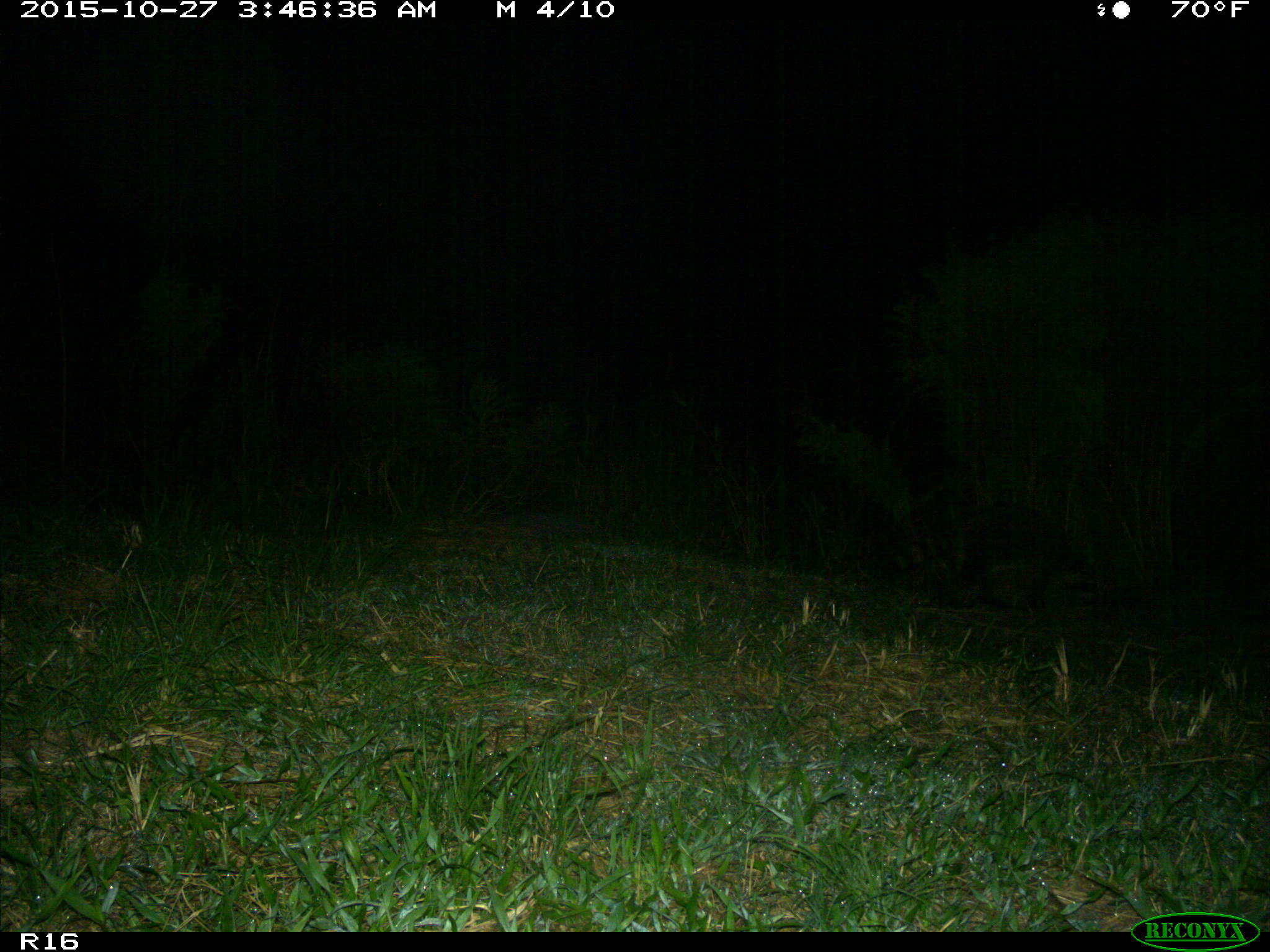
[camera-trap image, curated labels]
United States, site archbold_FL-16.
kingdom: Animalia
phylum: Chordata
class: Mammalia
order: Carnivora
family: Procyonidae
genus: Procyon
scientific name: Procyon lotor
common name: common raccoon